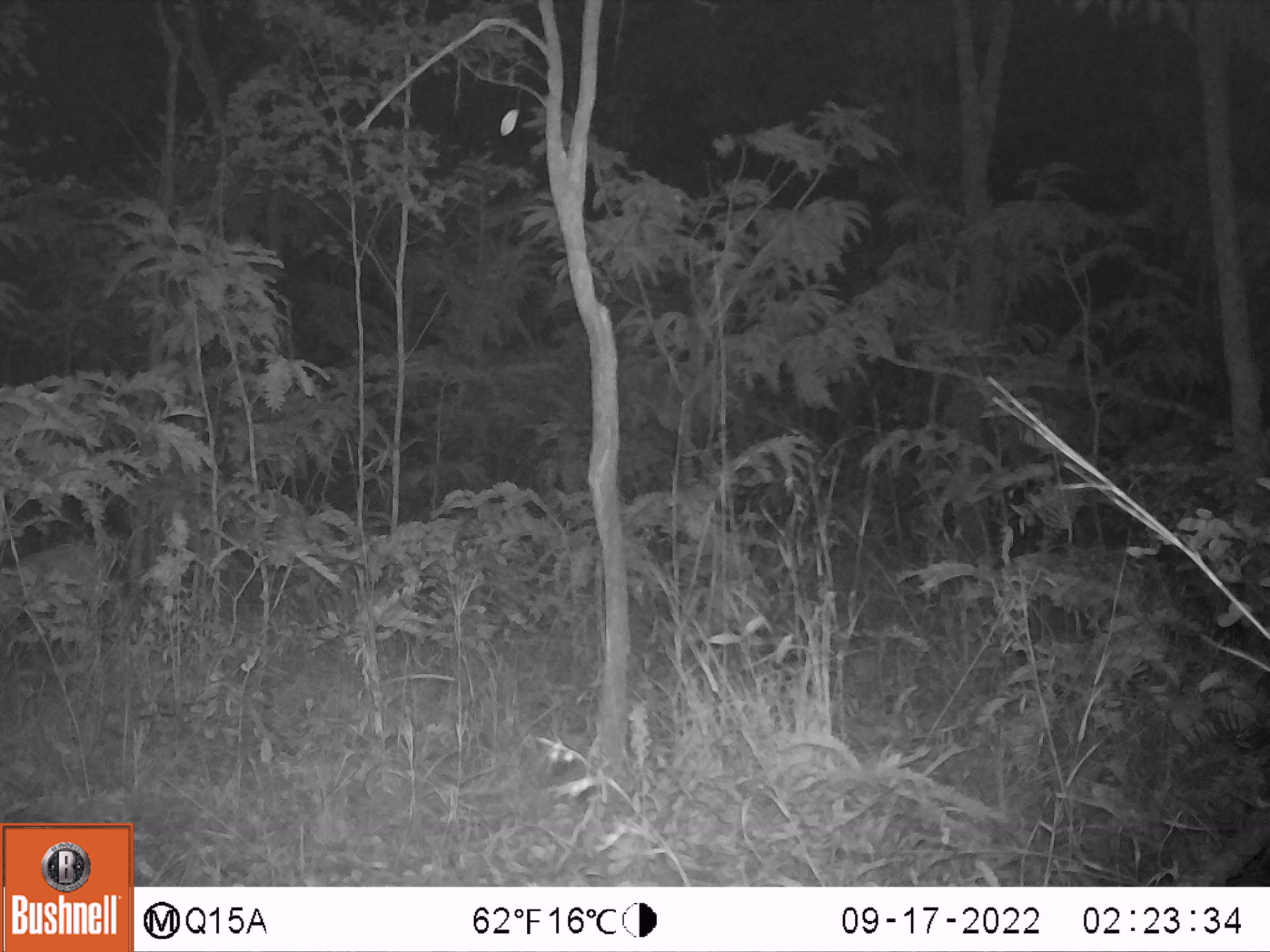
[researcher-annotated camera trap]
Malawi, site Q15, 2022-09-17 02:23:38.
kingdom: Animalia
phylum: Chordata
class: Mammalia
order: Artiodactyla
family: Bovidae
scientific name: Antilopinae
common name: small antelope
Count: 1.